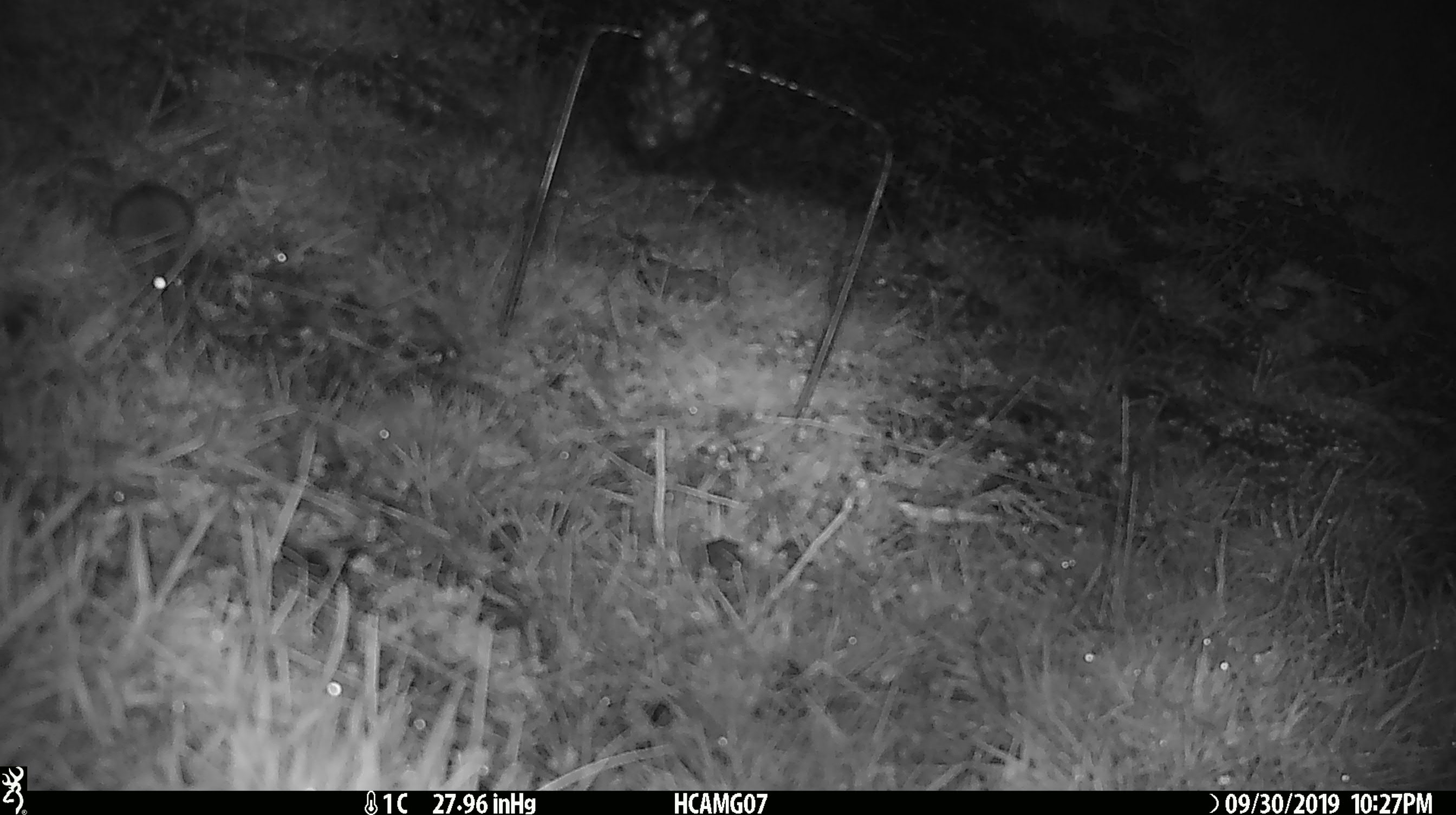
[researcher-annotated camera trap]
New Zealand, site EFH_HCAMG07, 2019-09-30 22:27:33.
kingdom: Animalia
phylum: Chordata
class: Mammalia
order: Rodentia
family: Muridae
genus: Mus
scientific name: Mus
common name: mouse